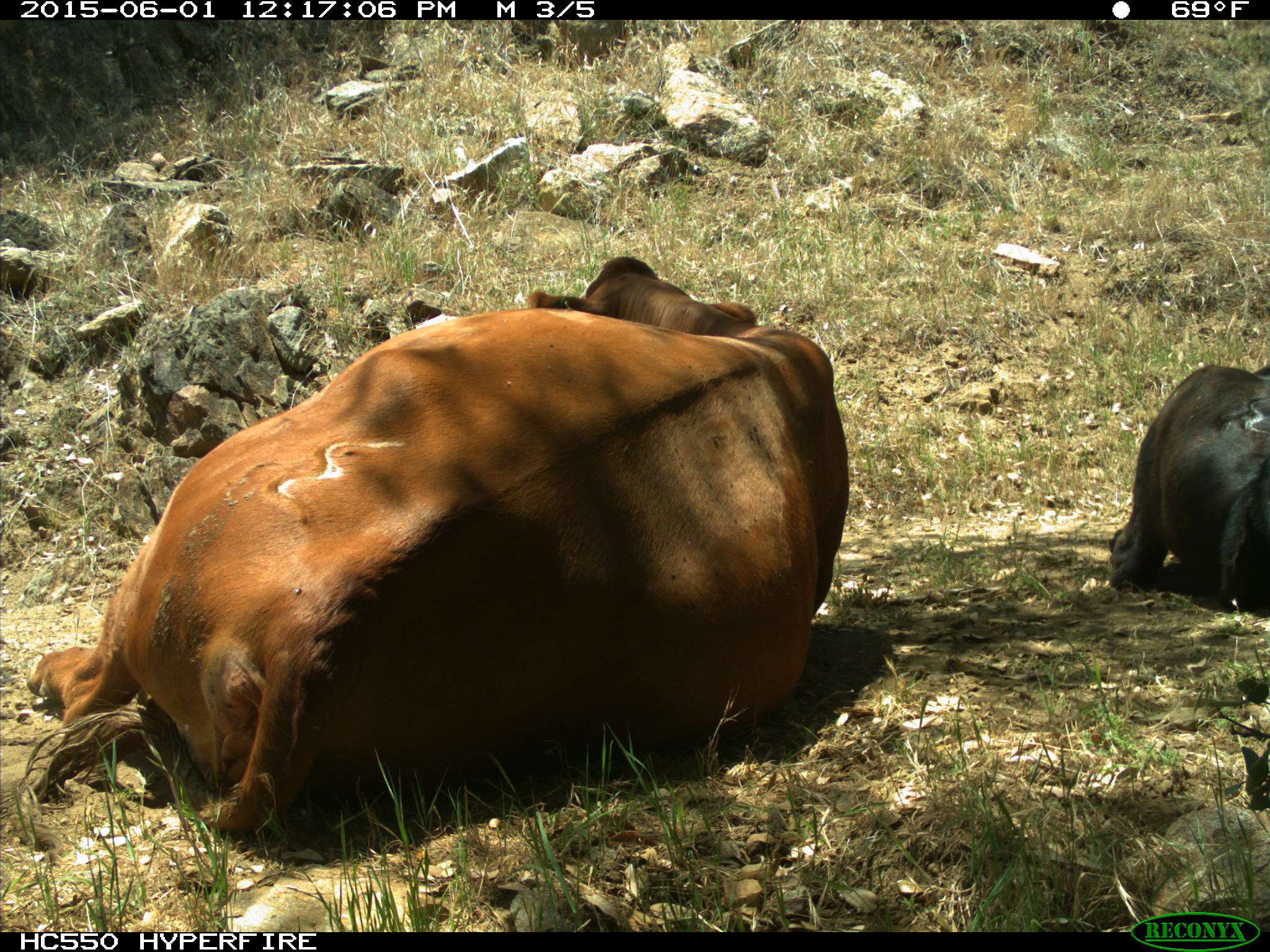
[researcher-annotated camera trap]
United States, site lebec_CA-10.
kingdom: Animalia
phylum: Chordata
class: Mammalia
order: Artiodactyla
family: Bovidae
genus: Bos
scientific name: Bos taurus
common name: domestic cow